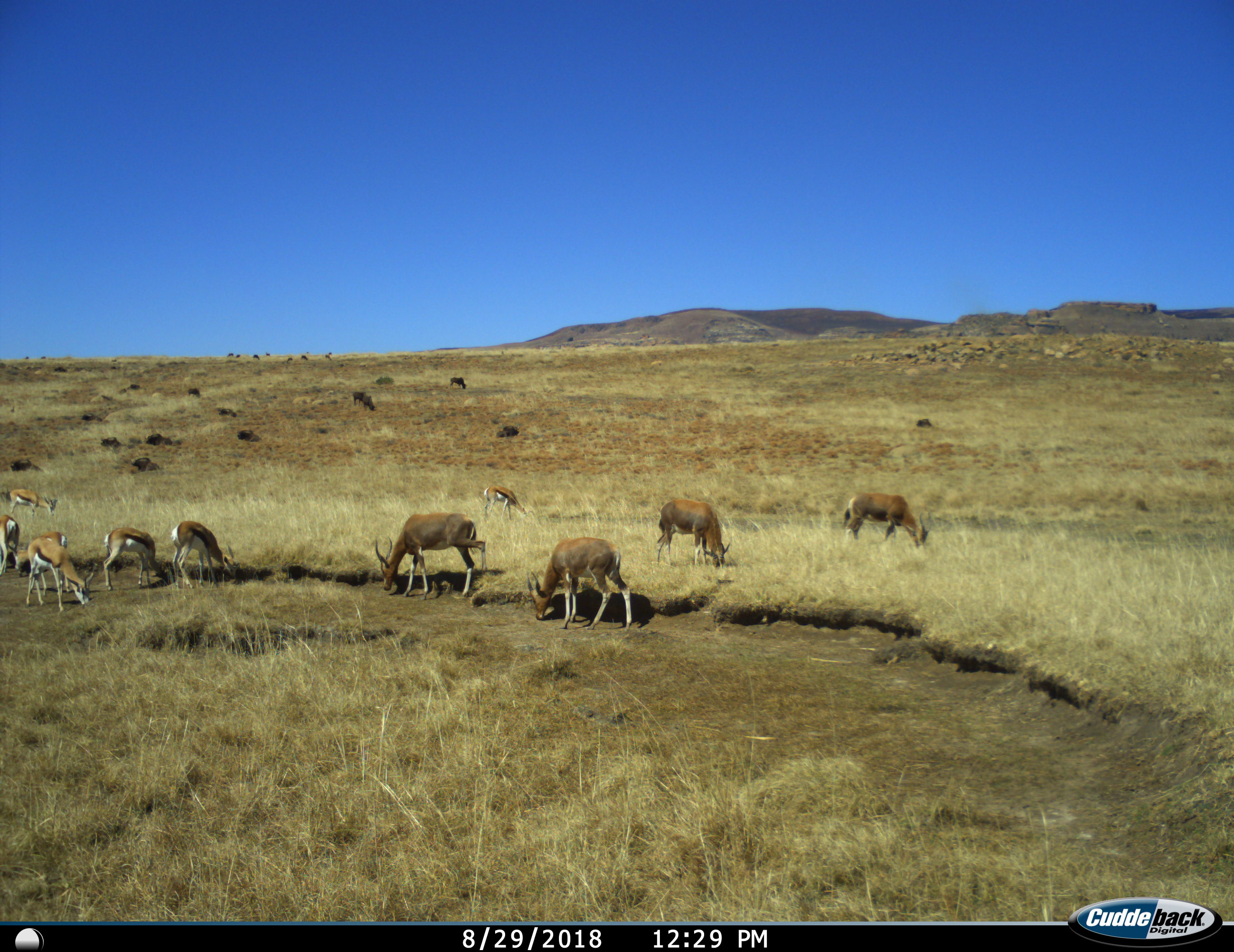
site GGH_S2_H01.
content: unidentified animal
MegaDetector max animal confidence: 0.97